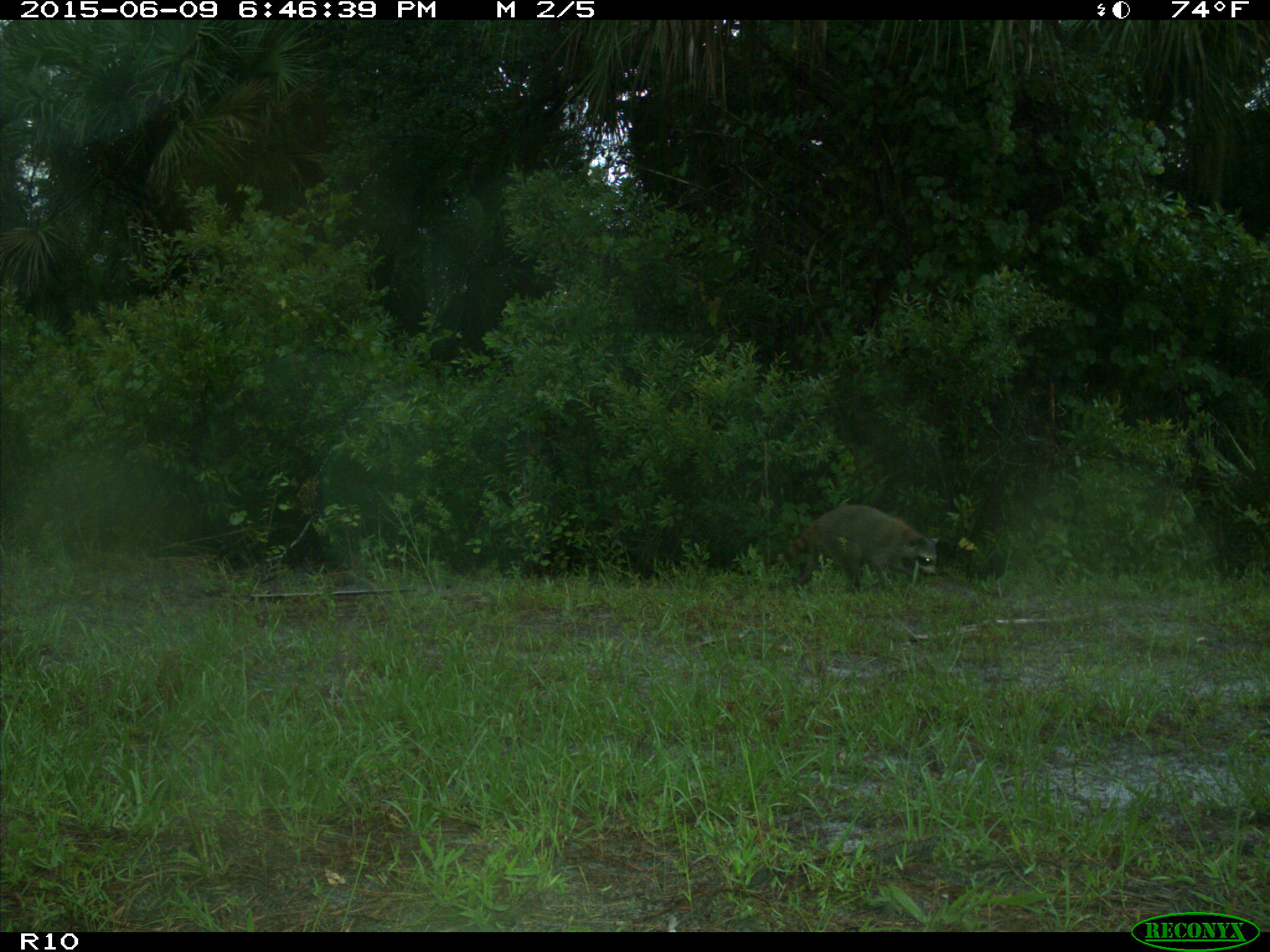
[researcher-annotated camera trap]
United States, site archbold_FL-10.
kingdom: Animalia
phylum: Chordata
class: Mammalia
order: Carnivora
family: Procyonidae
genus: Procyon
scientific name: Procyon lotor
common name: common raccoon